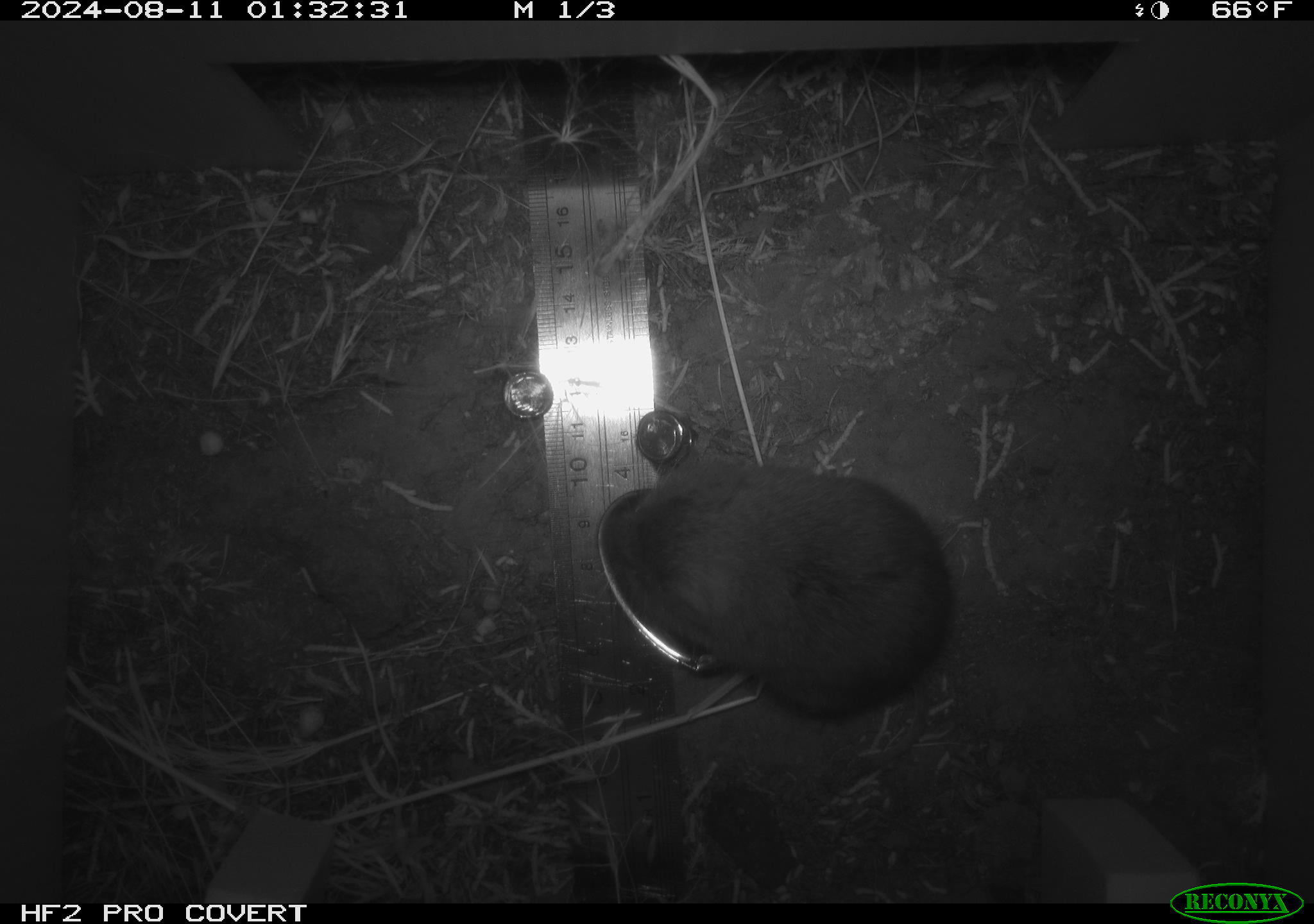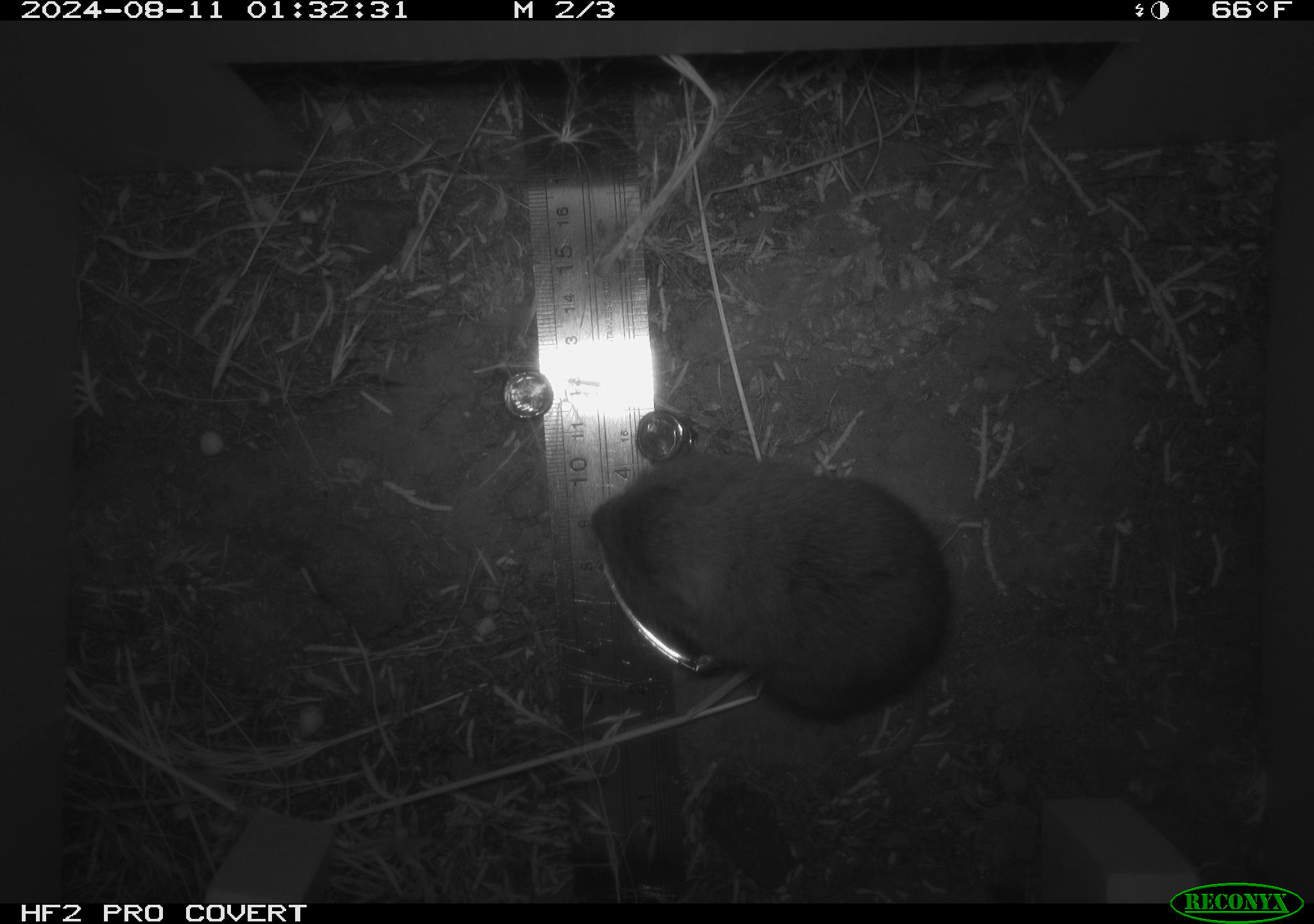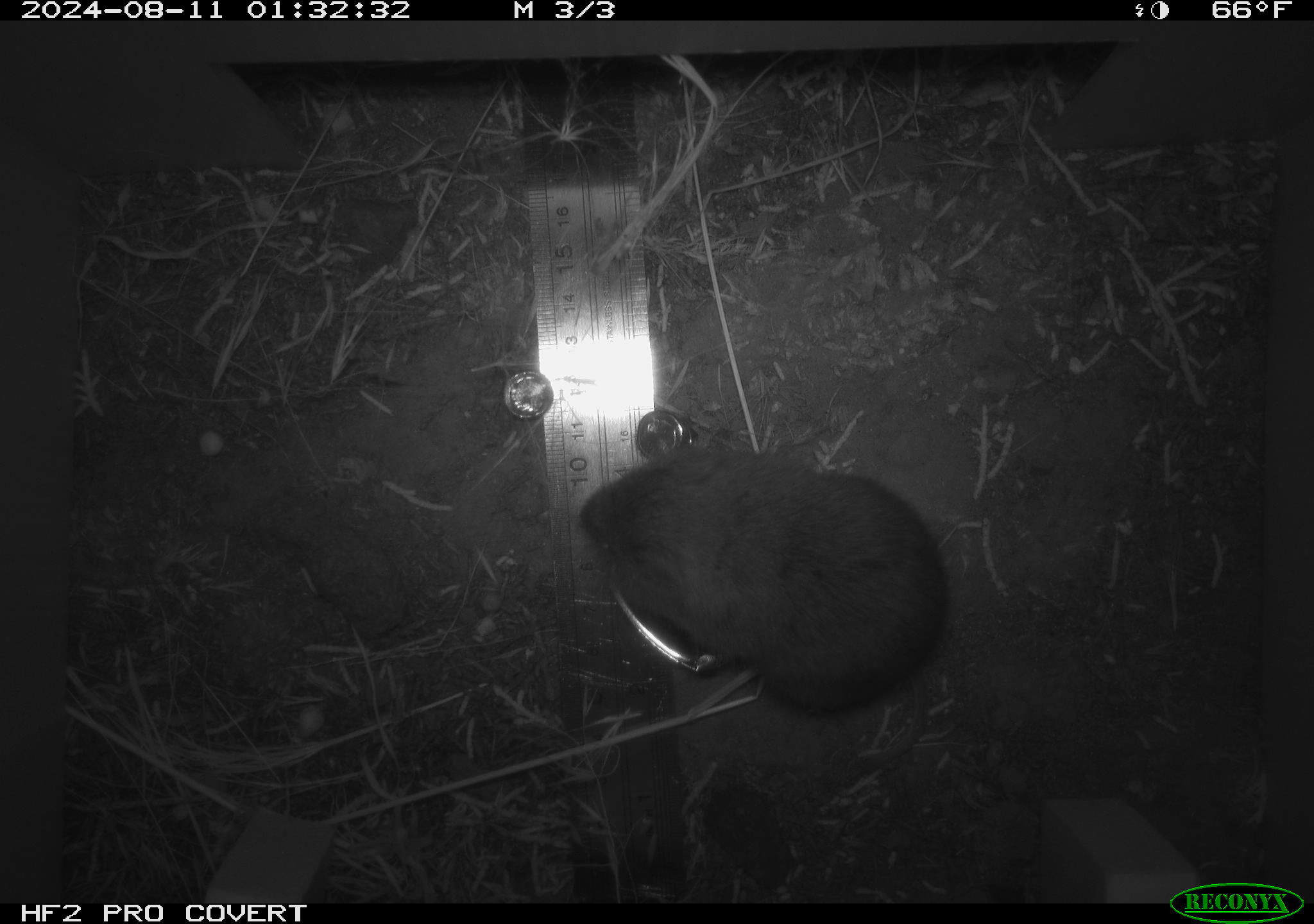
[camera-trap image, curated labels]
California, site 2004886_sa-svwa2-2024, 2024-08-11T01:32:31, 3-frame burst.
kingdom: Animalia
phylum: Chordata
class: Mammalia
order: Rodentia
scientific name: Rodentia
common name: mouse species